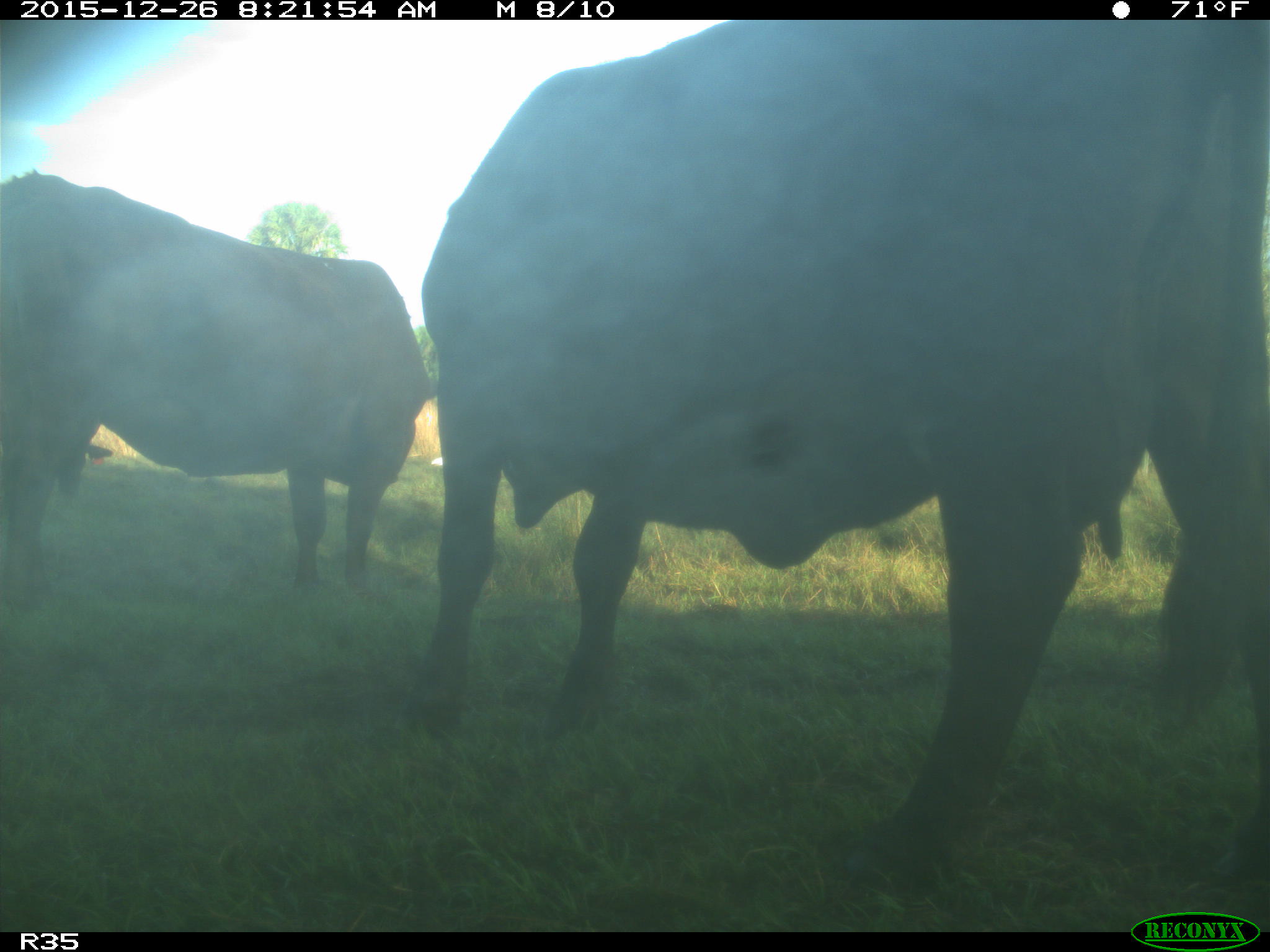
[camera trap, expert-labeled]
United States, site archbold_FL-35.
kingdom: Animalia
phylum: Chordata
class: Mammalia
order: Artiodactyla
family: Bovidae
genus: Bos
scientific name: Bos taurus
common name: domestic cow